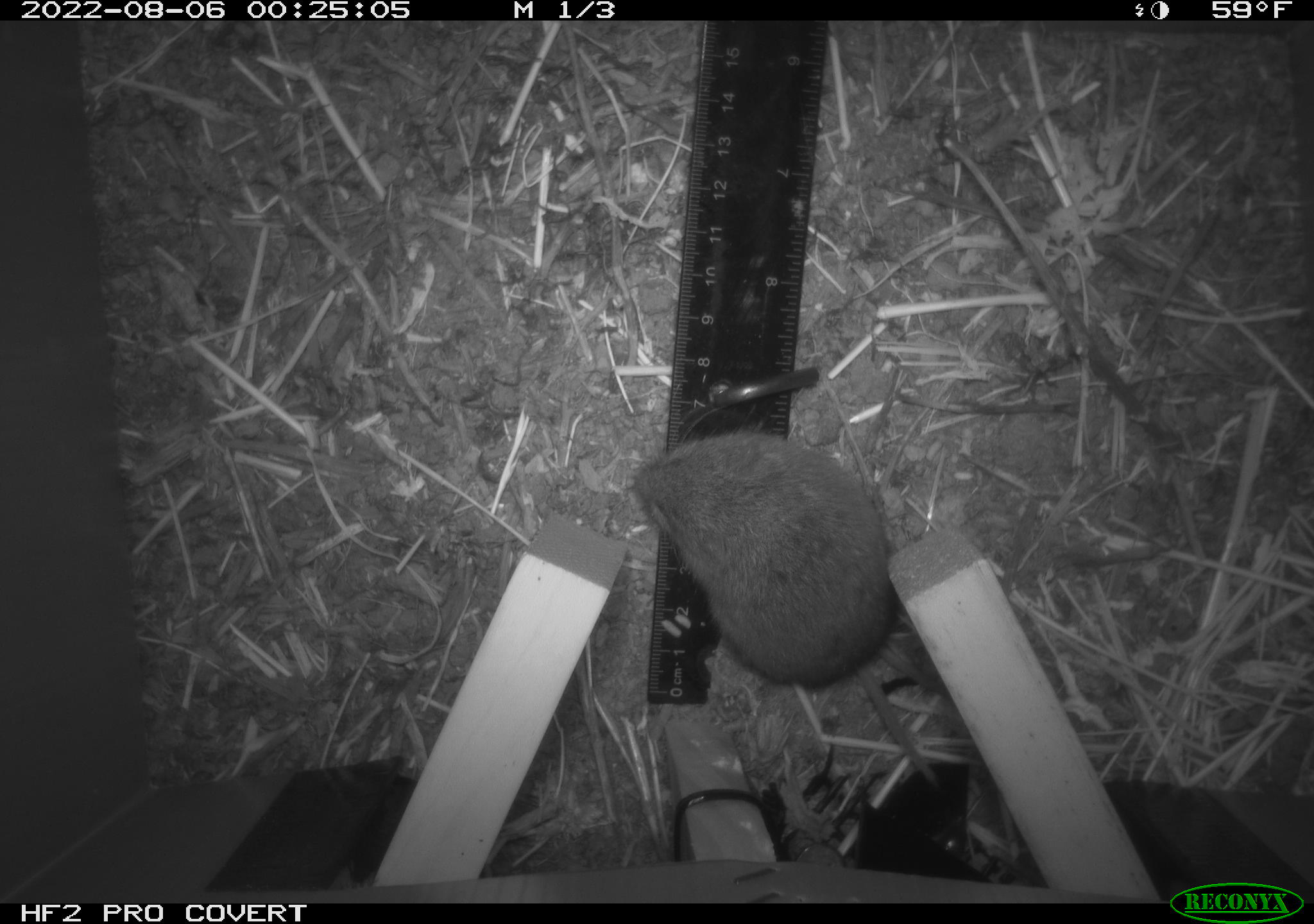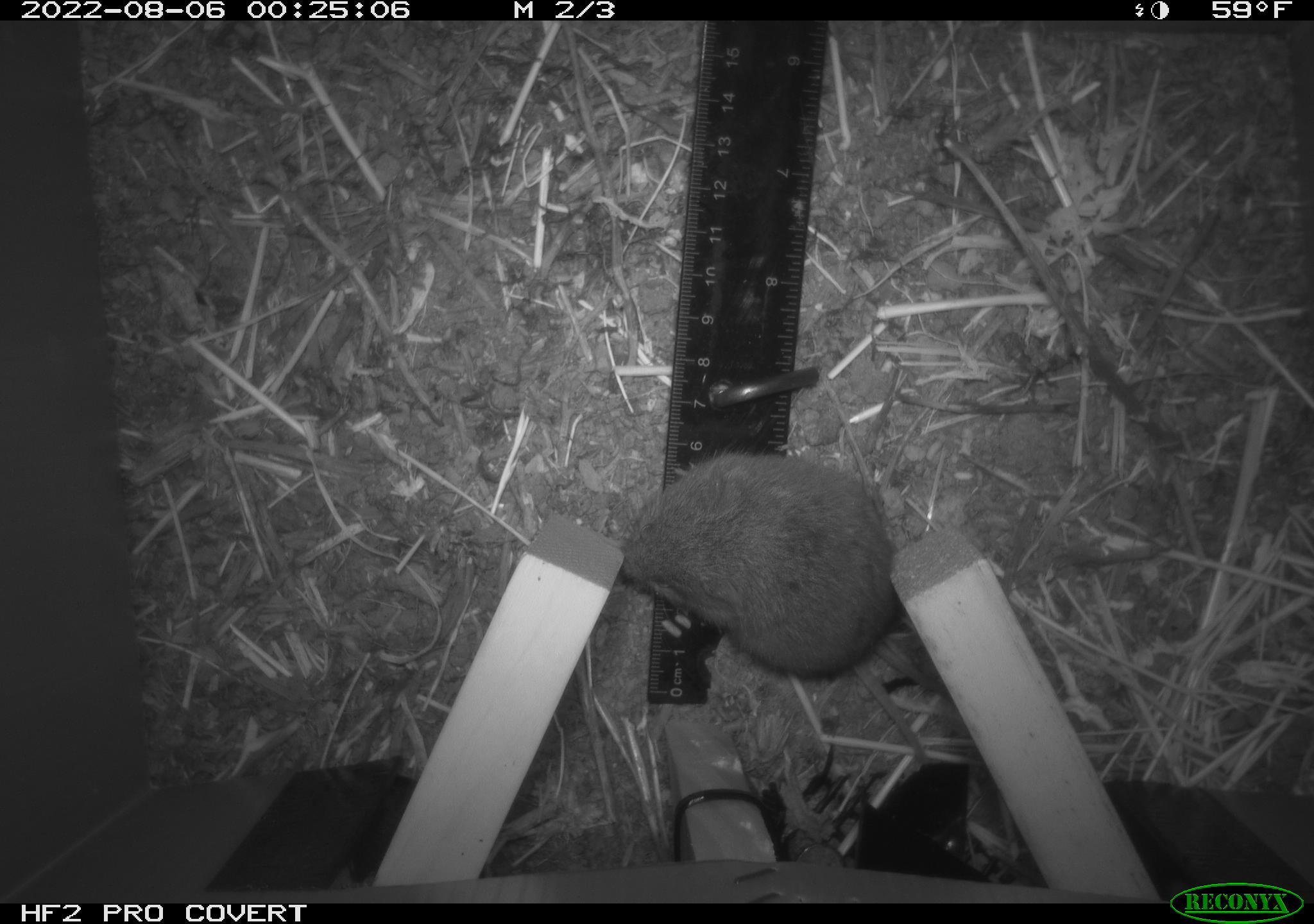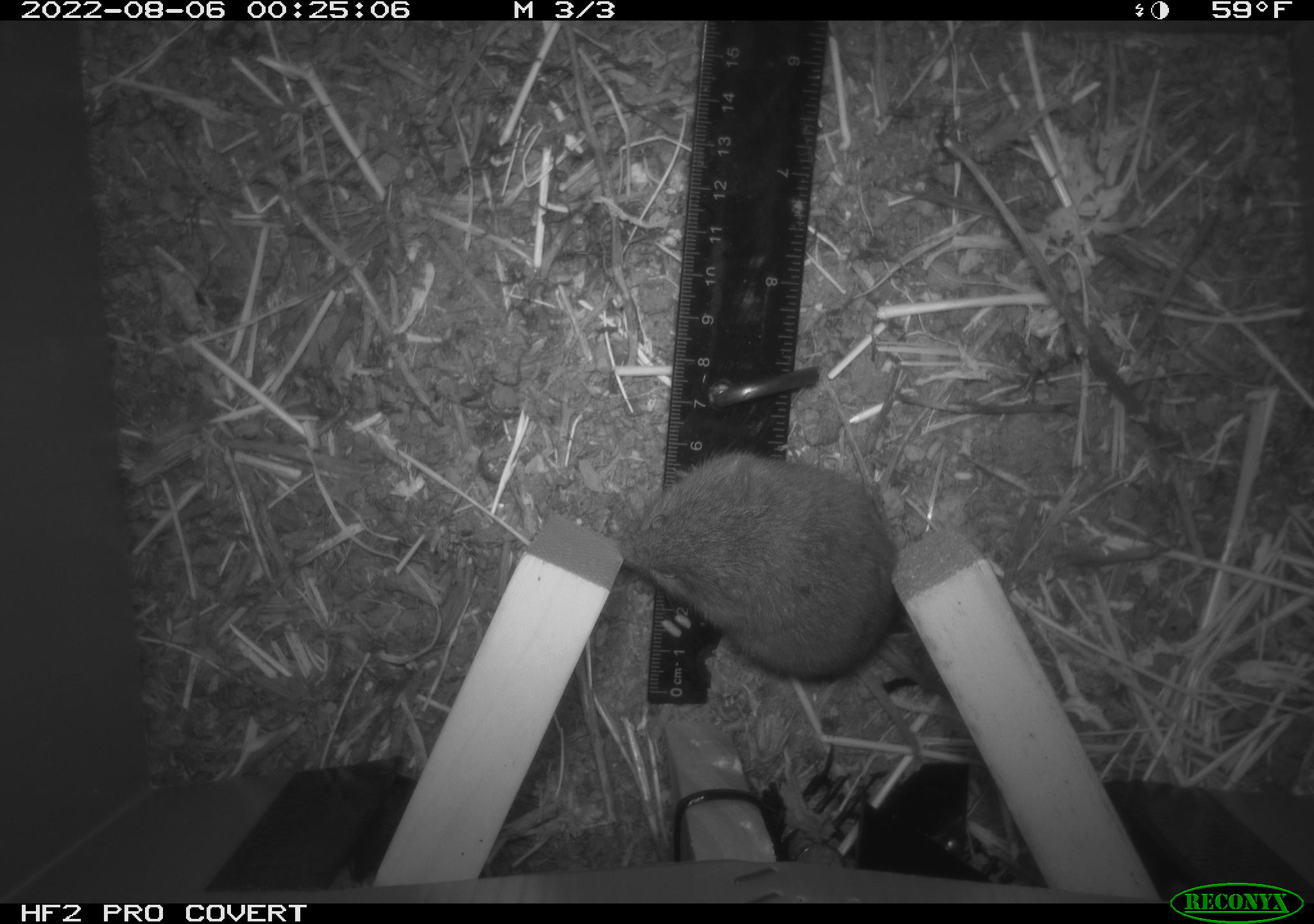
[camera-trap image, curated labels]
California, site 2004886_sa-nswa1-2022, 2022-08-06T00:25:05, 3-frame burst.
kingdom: Animalia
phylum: Chordata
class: Mammalia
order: Rodentia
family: Cricetidae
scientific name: Cricetidae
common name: hamsters, voles, lemmings, and allies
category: cricetidae family